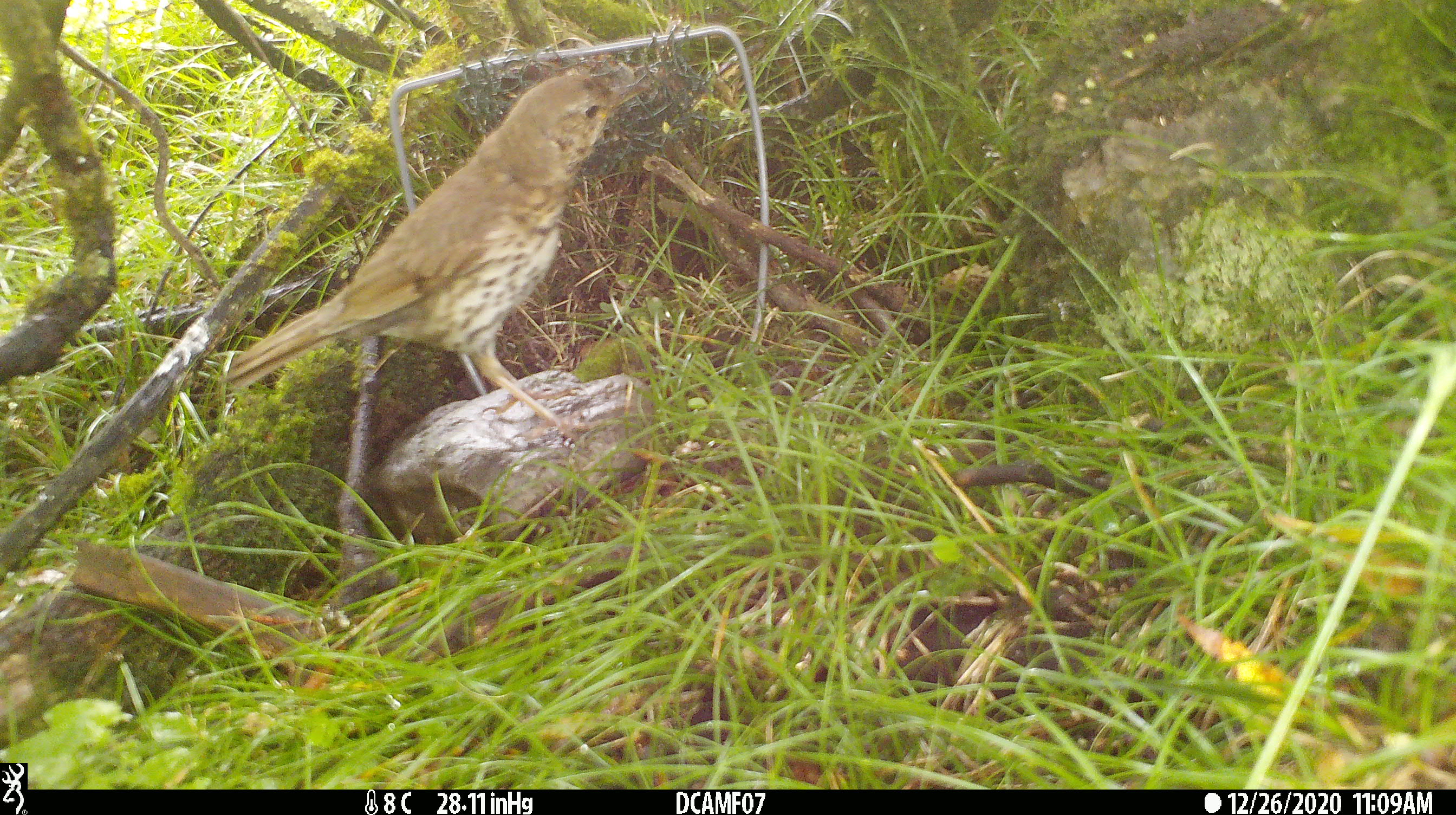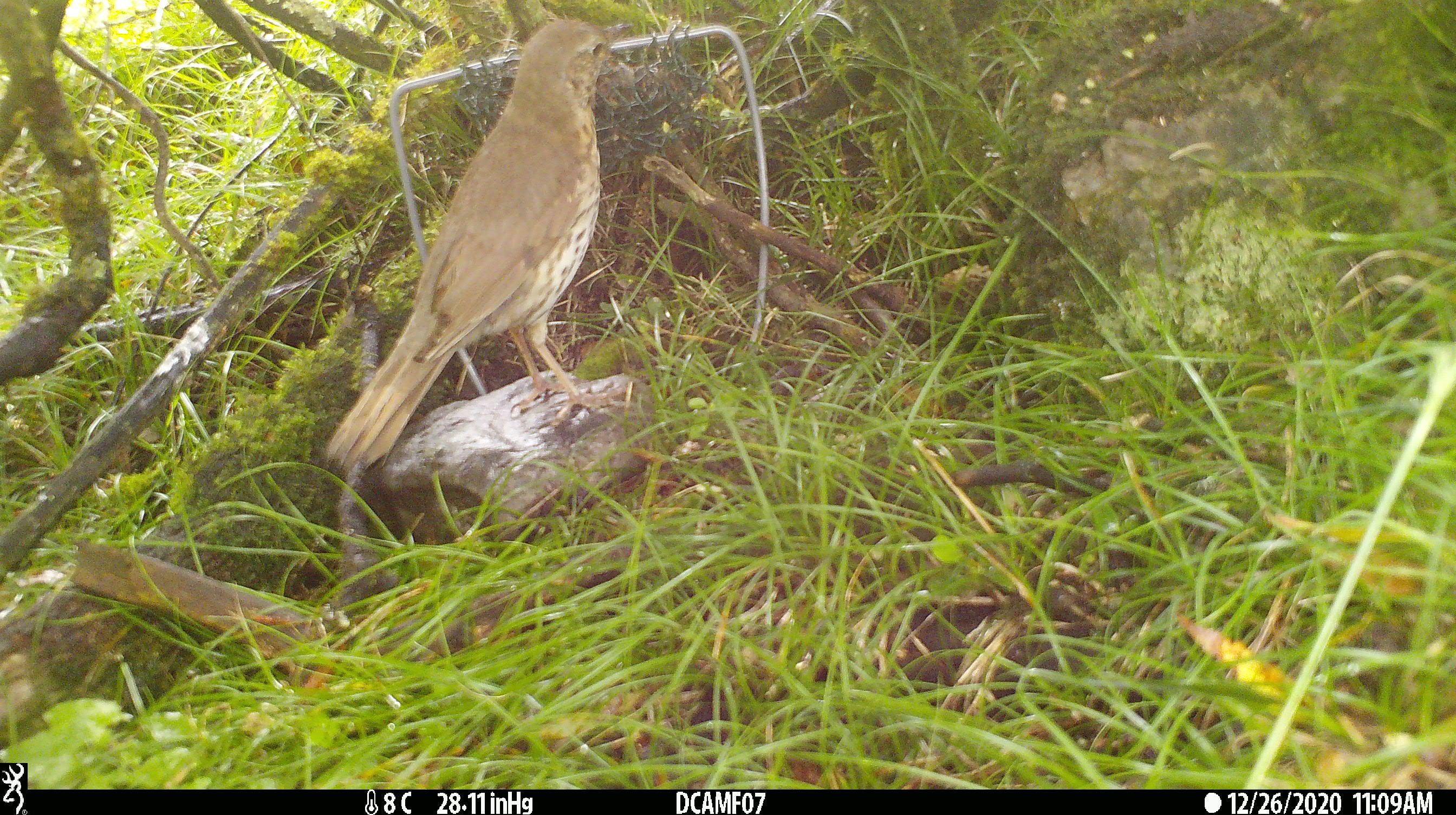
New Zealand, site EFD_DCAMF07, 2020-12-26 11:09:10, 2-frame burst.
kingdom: Animalia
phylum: Chordata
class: Aves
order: Passeriformes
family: Turdidae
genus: Turdus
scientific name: Turdus philomelos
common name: song thrush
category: thrush